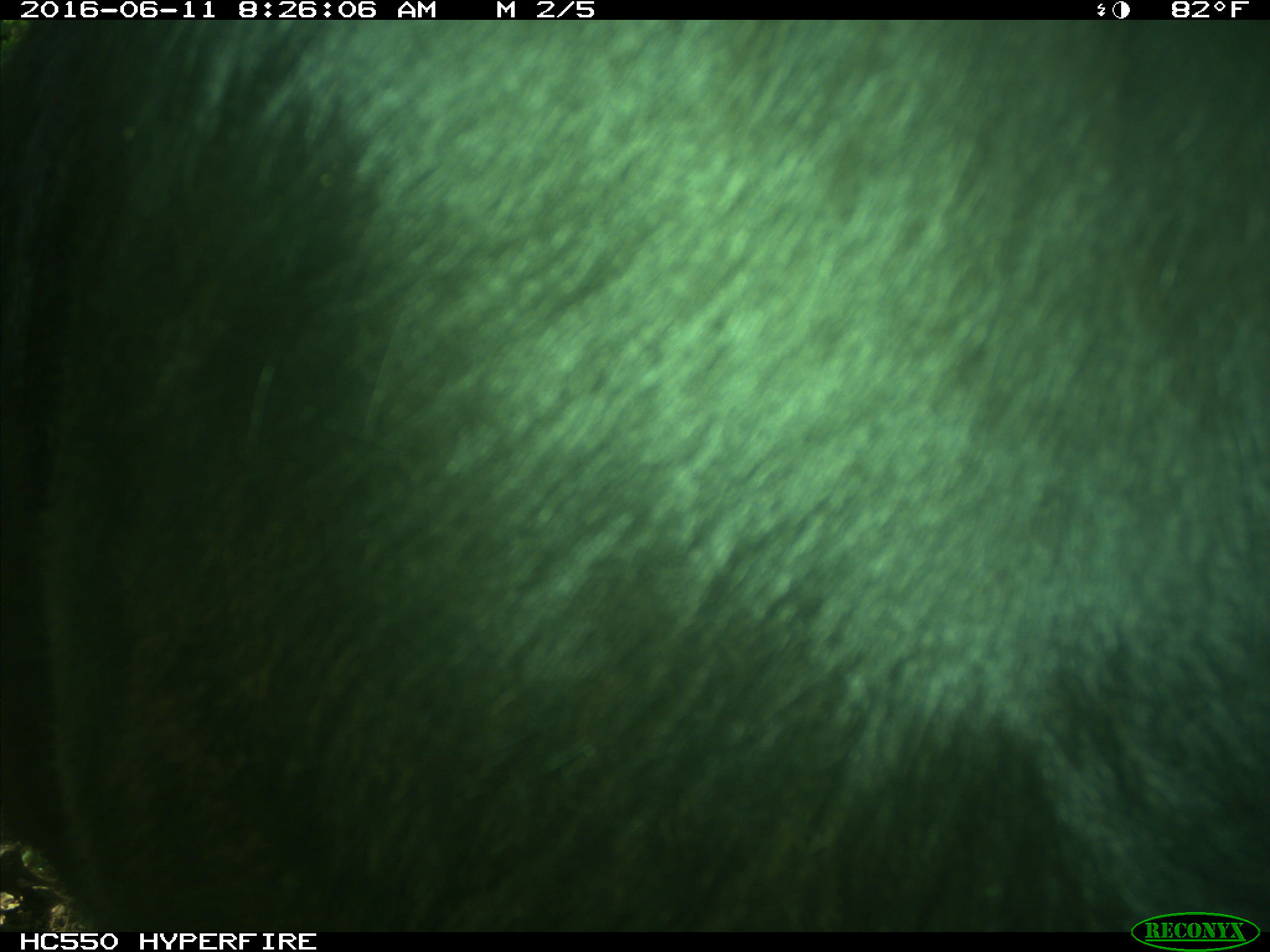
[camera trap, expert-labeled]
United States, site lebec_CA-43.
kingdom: Animalia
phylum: Chordata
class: Mammalia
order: Artiodactyla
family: Bovidae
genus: Bos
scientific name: Bos taurus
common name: domestic cow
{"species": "Bos taurus (domestic cow)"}